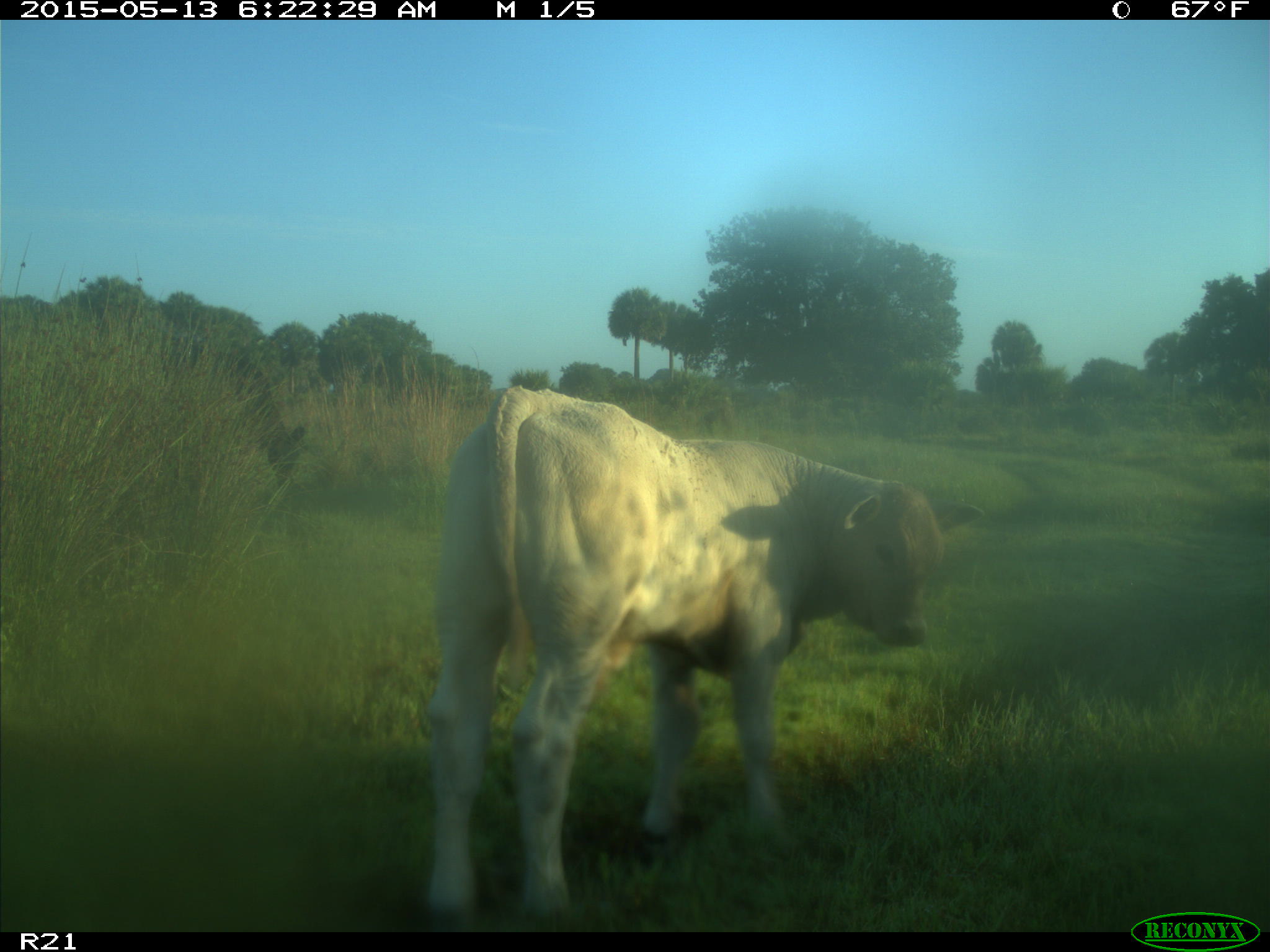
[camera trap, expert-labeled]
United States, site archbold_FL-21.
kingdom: Animalia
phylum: Chordata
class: Mammalia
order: Artiodactyla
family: Bovidae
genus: Bos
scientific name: Bos taurus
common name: domestic cow